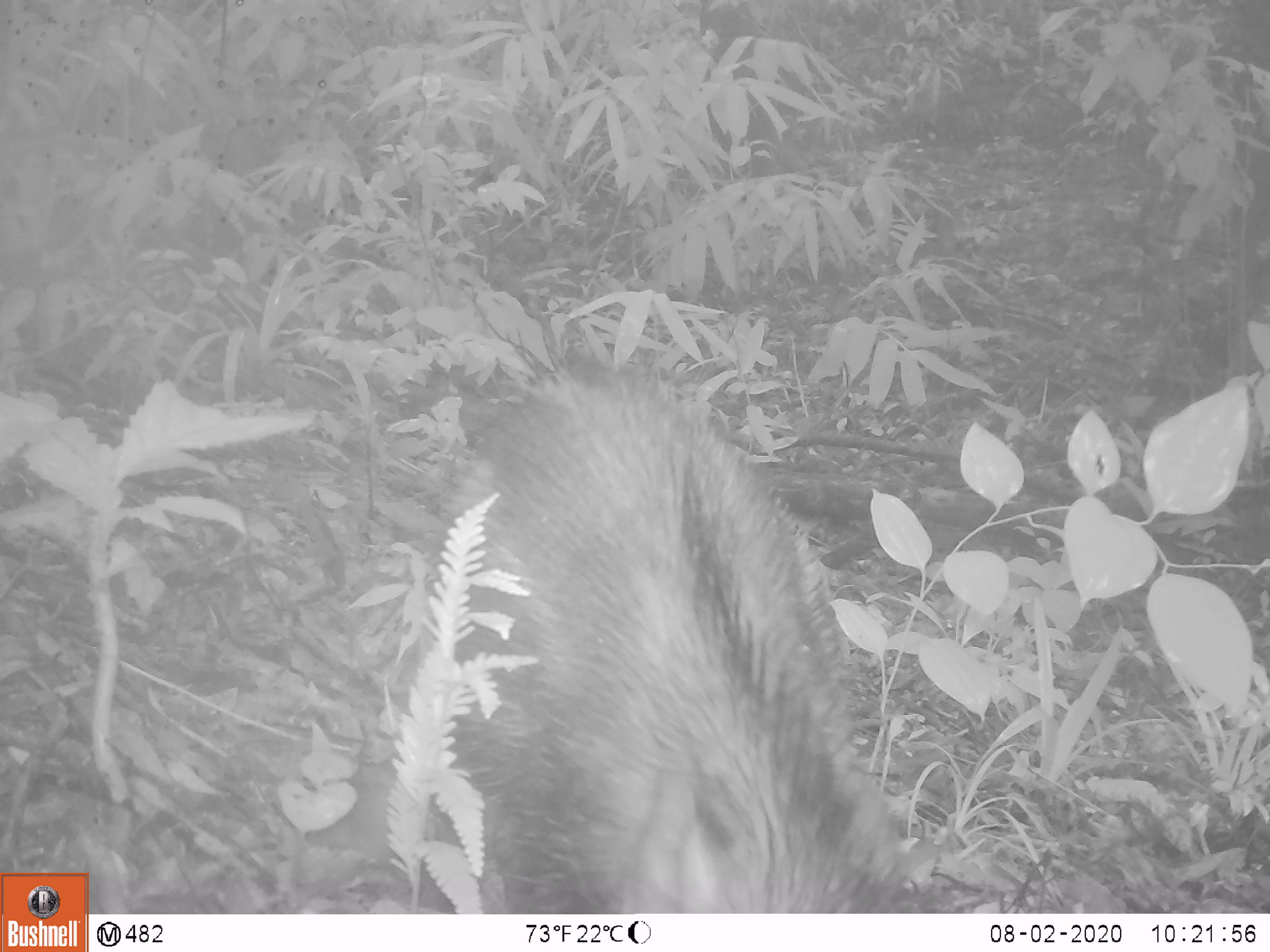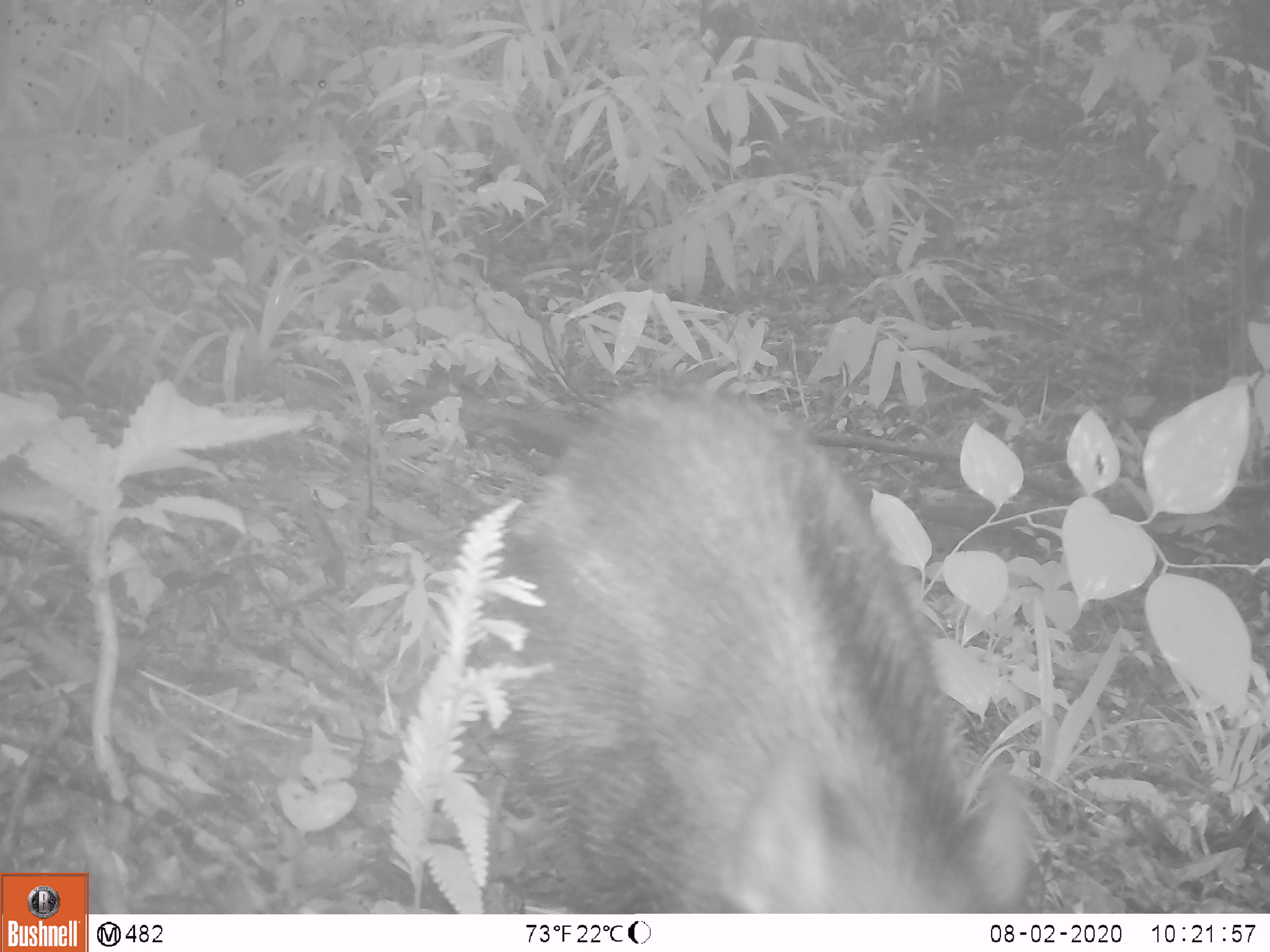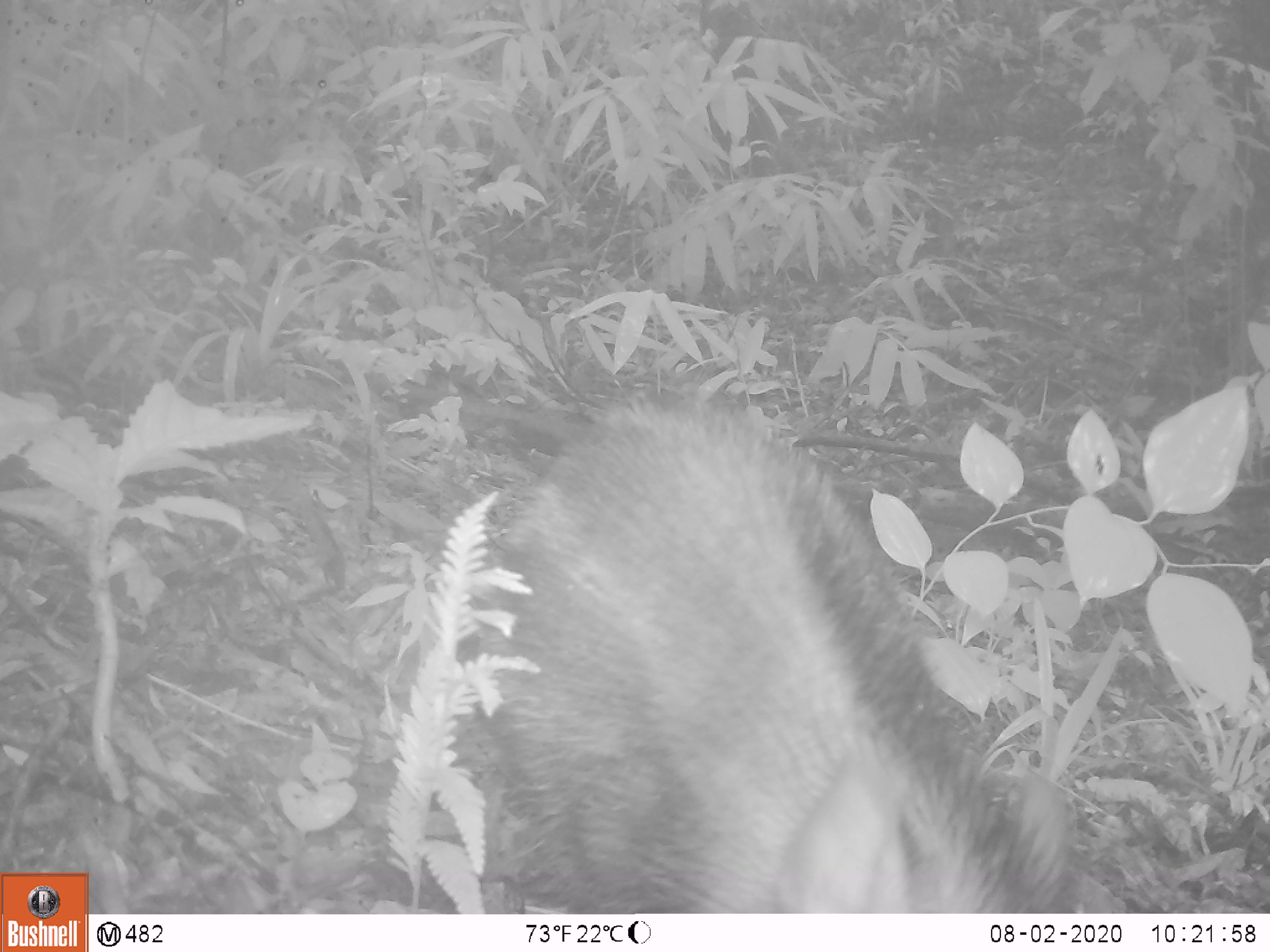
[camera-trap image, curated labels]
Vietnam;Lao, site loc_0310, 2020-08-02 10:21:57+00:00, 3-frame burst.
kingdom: Animalia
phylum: Chordata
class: Mammalia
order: Artiodactyla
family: Suidae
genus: Sus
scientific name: Sus scrofa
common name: eurasian wild pig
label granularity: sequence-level